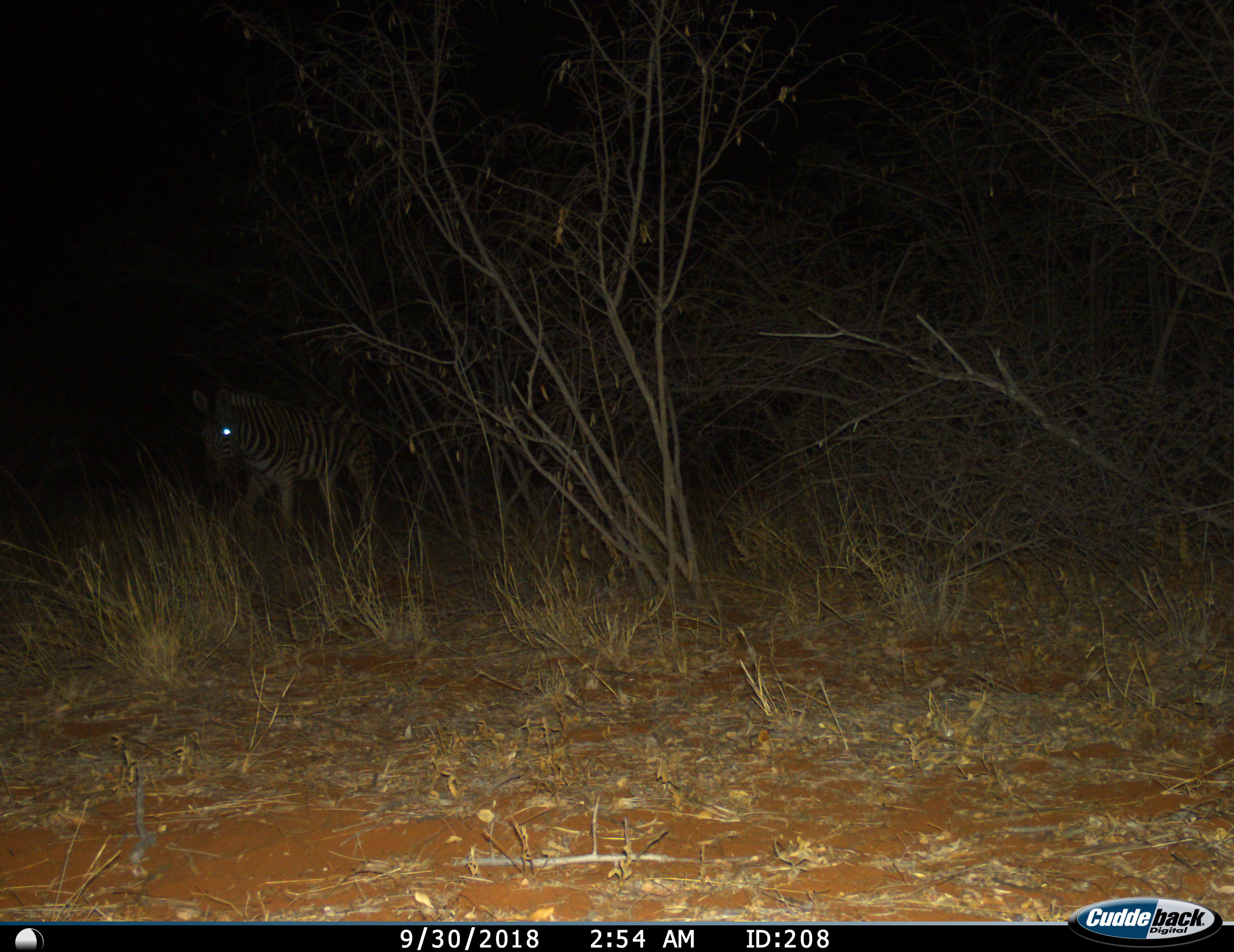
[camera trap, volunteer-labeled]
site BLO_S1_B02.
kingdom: Animalia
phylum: Chordata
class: Mammalia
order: Perissodactyla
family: Equidae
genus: Equus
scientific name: Equus quagga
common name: plains zebra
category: zebraplains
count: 1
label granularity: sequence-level